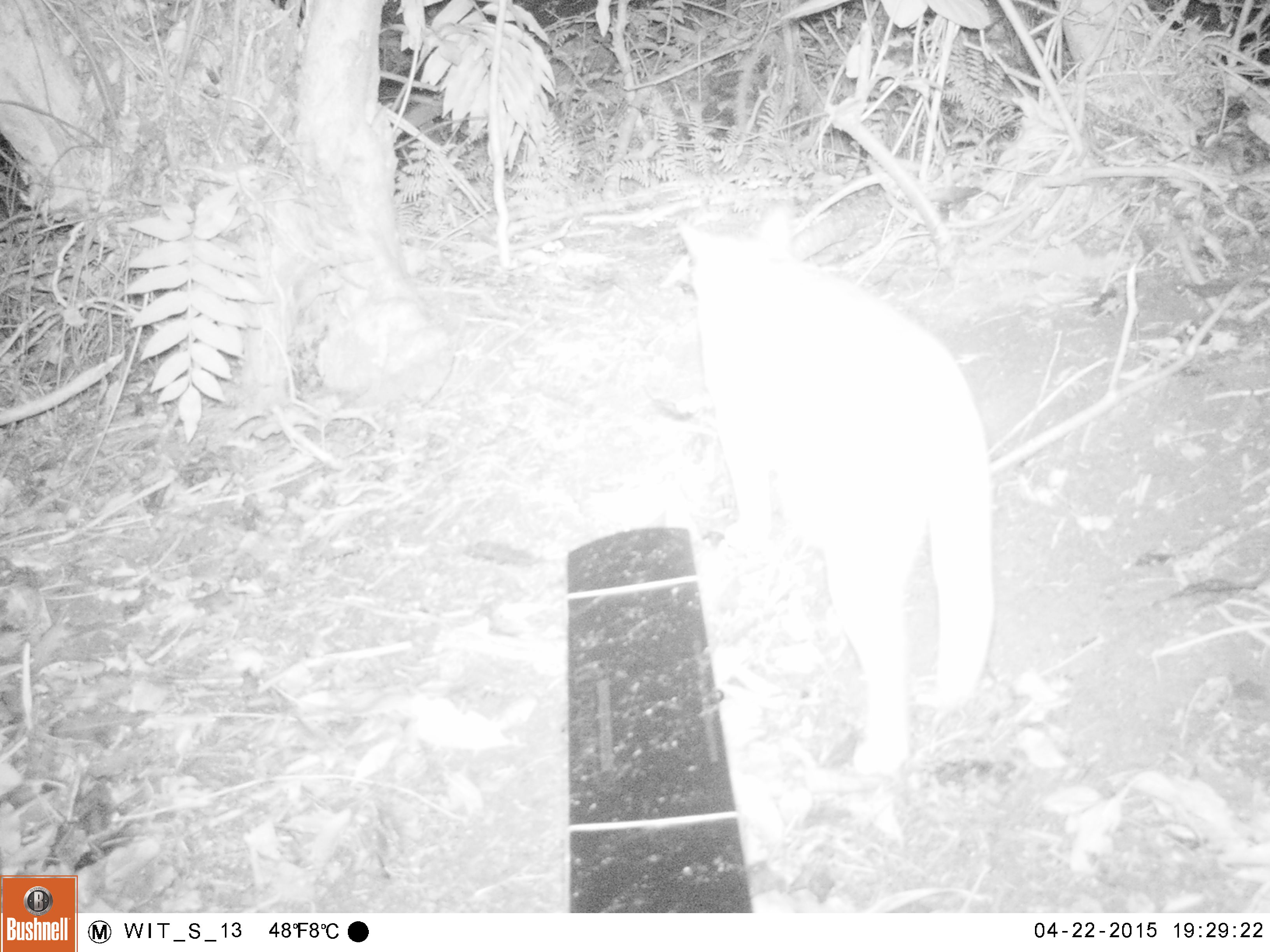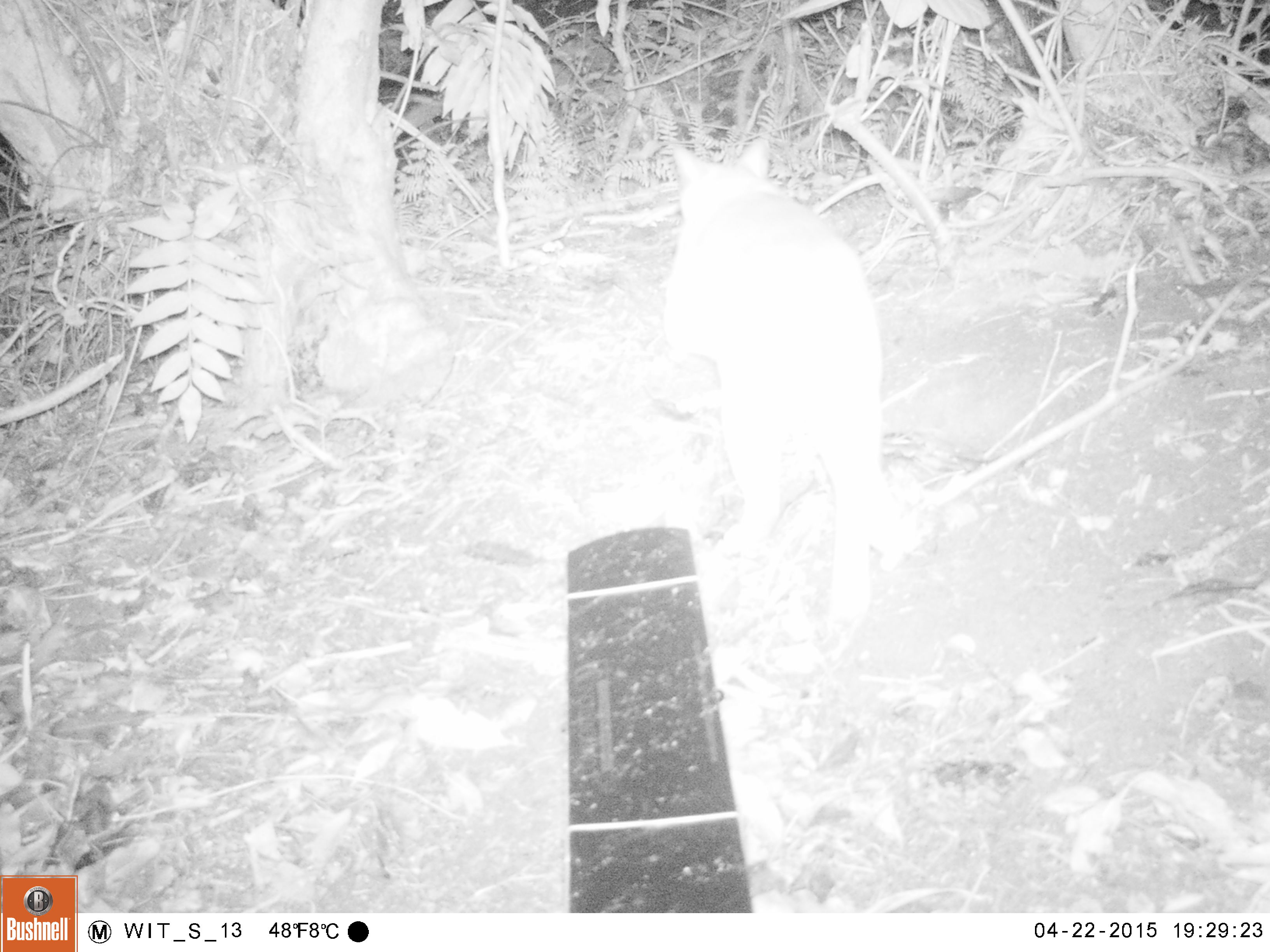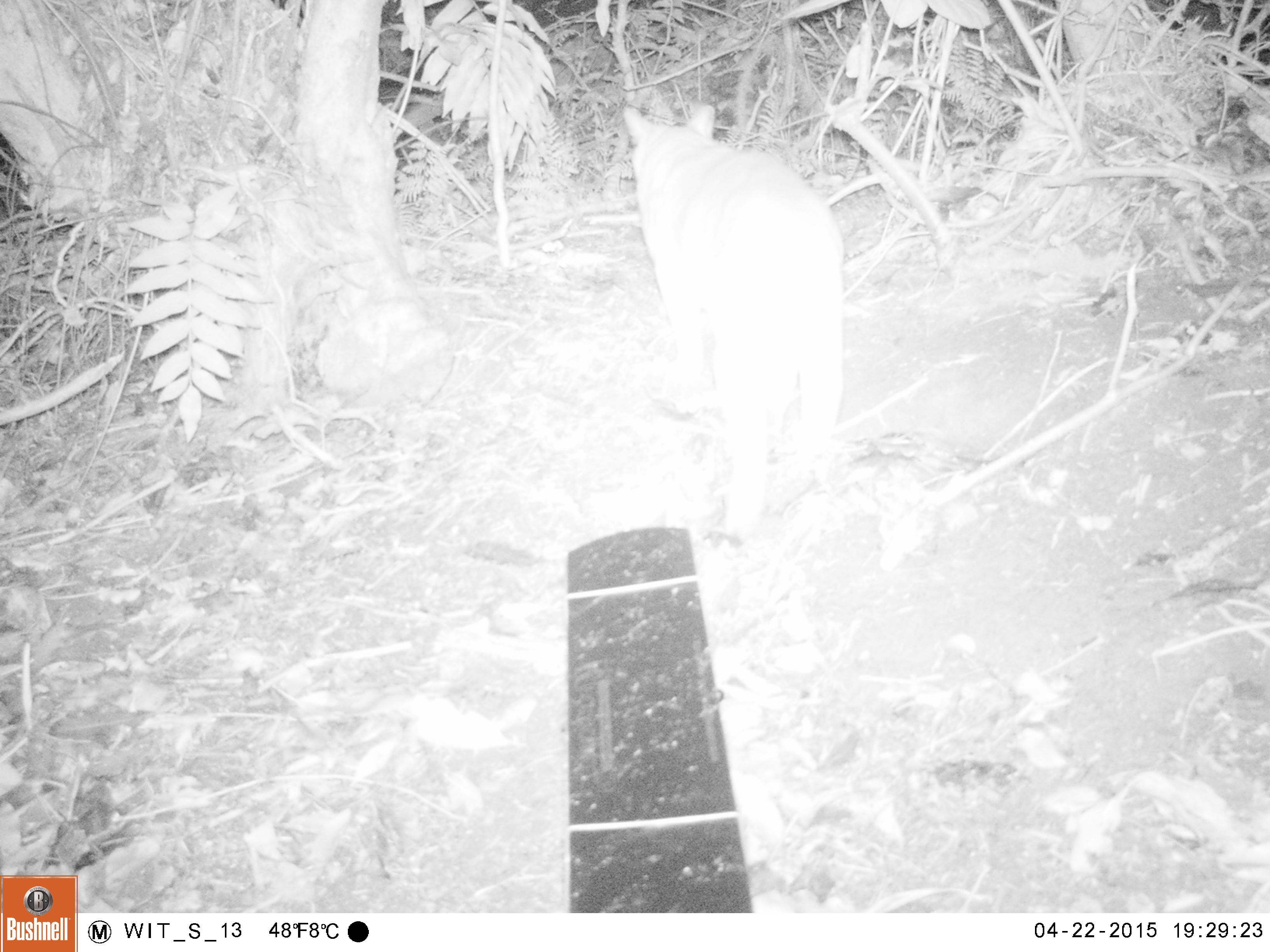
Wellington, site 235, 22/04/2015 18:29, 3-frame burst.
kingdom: Animalia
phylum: Chordata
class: Mammalia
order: Carnivora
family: Felidae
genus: Felis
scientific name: Felis catus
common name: cat